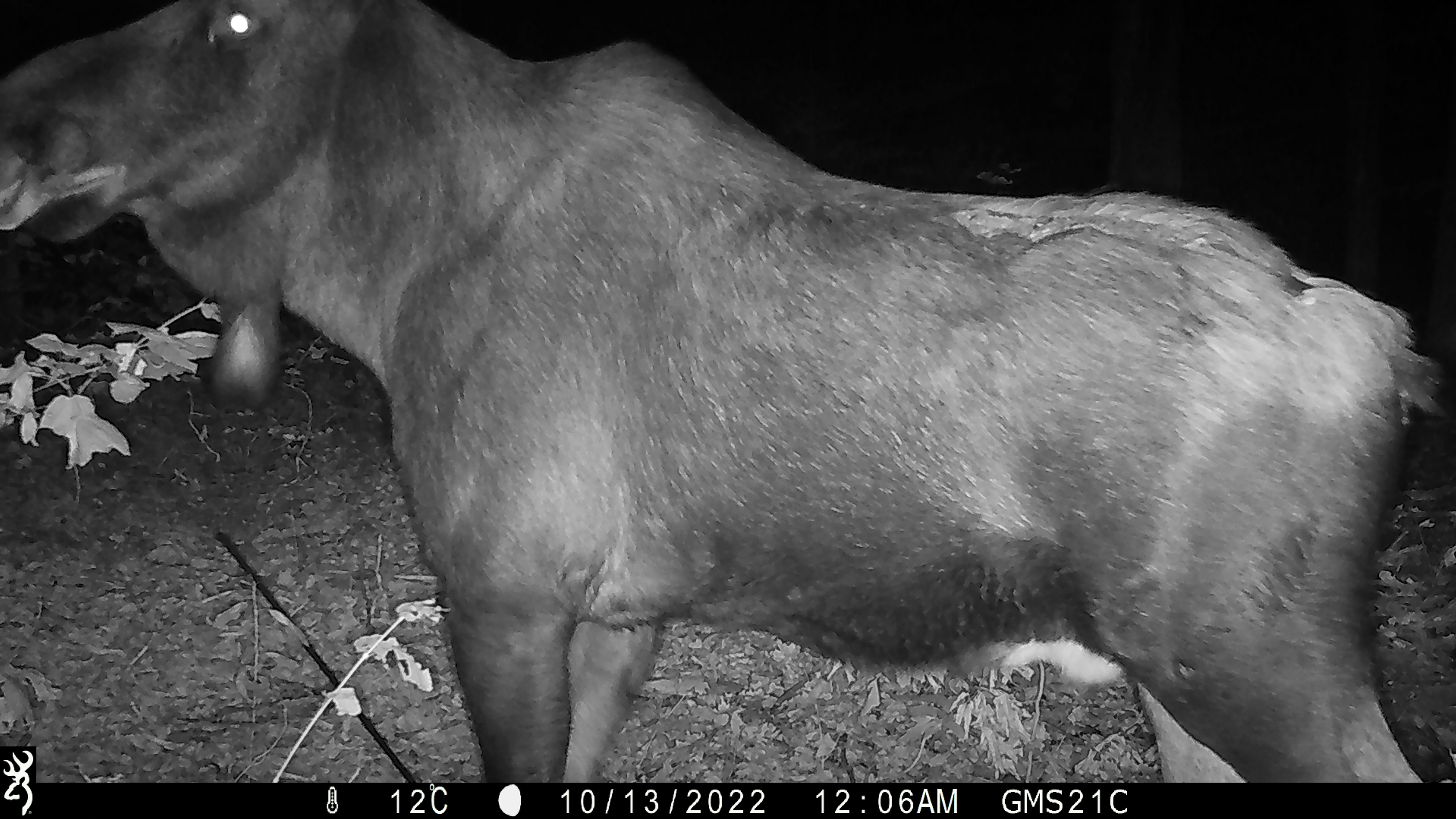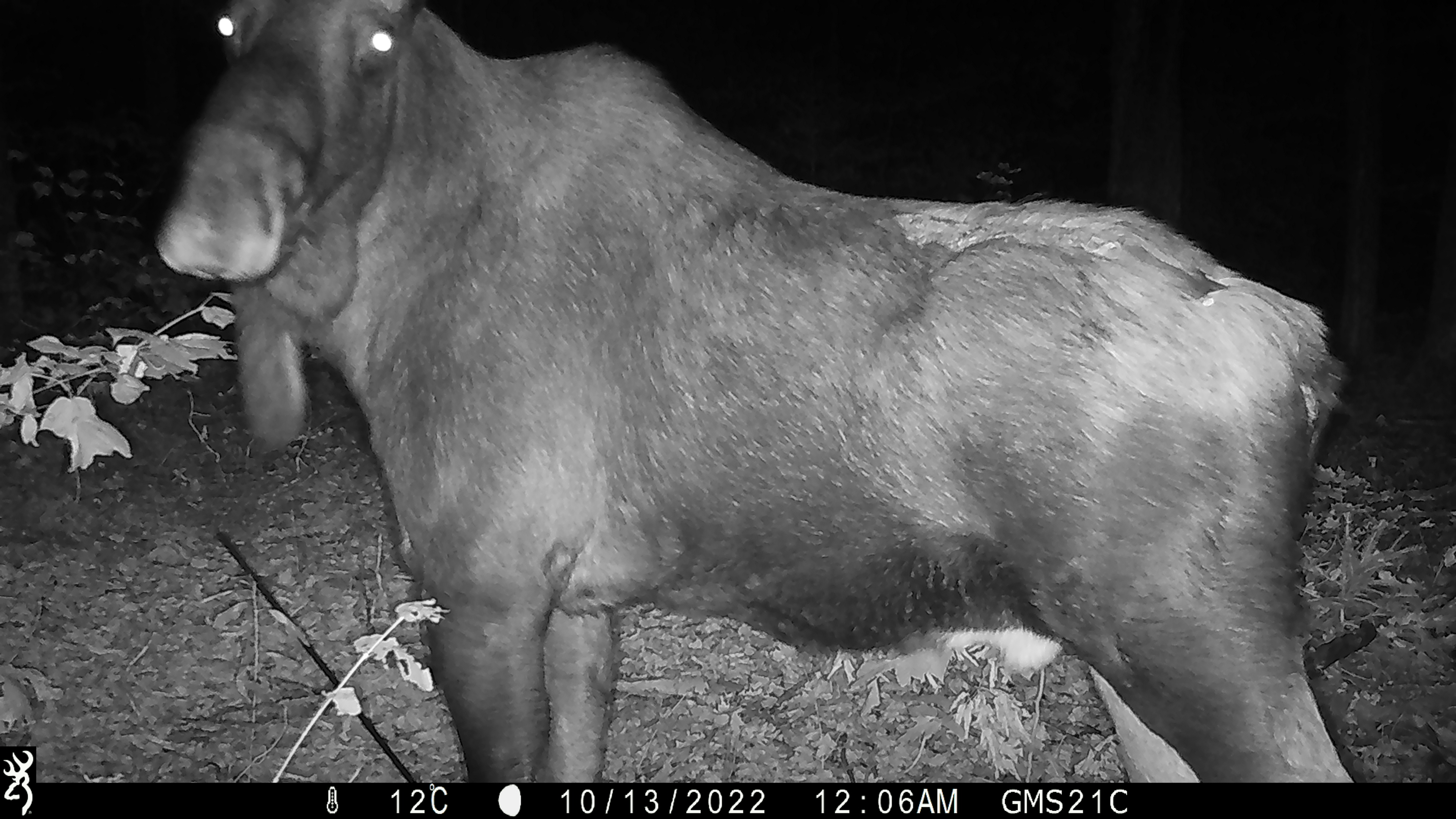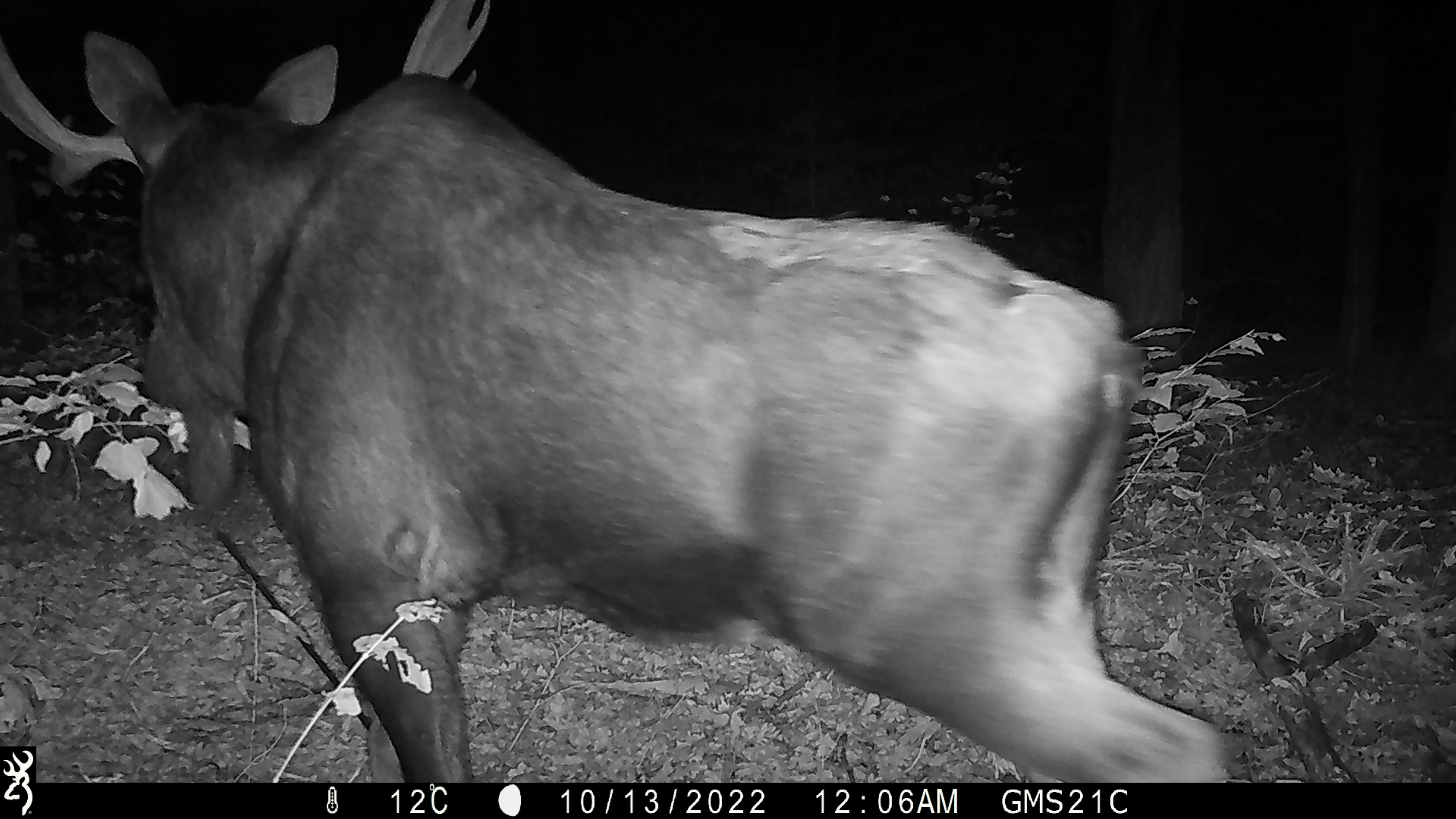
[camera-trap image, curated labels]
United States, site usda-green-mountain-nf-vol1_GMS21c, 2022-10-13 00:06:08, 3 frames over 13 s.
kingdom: Animalia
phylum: Chordata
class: Mammalia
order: Artiodactyla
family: Cervidae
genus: Alces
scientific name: Alces alces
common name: moose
Moose (Alces alces).